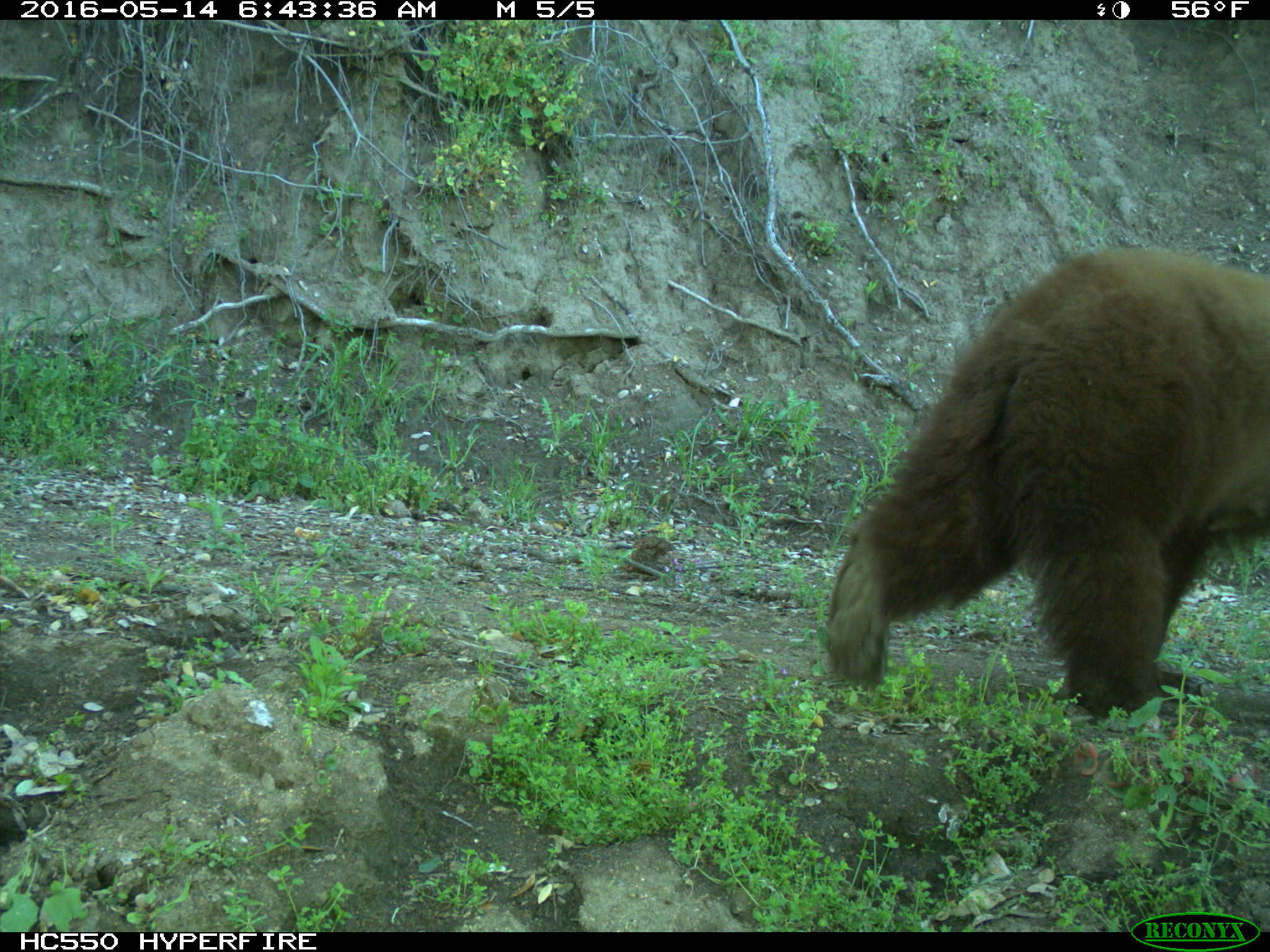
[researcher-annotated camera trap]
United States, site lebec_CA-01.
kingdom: Animalia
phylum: Chordata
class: Mammalia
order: Carnivora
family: Ursidae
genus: Ursus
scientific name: Ursus americanus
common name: american black bear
Ursus americanus (american black bear).